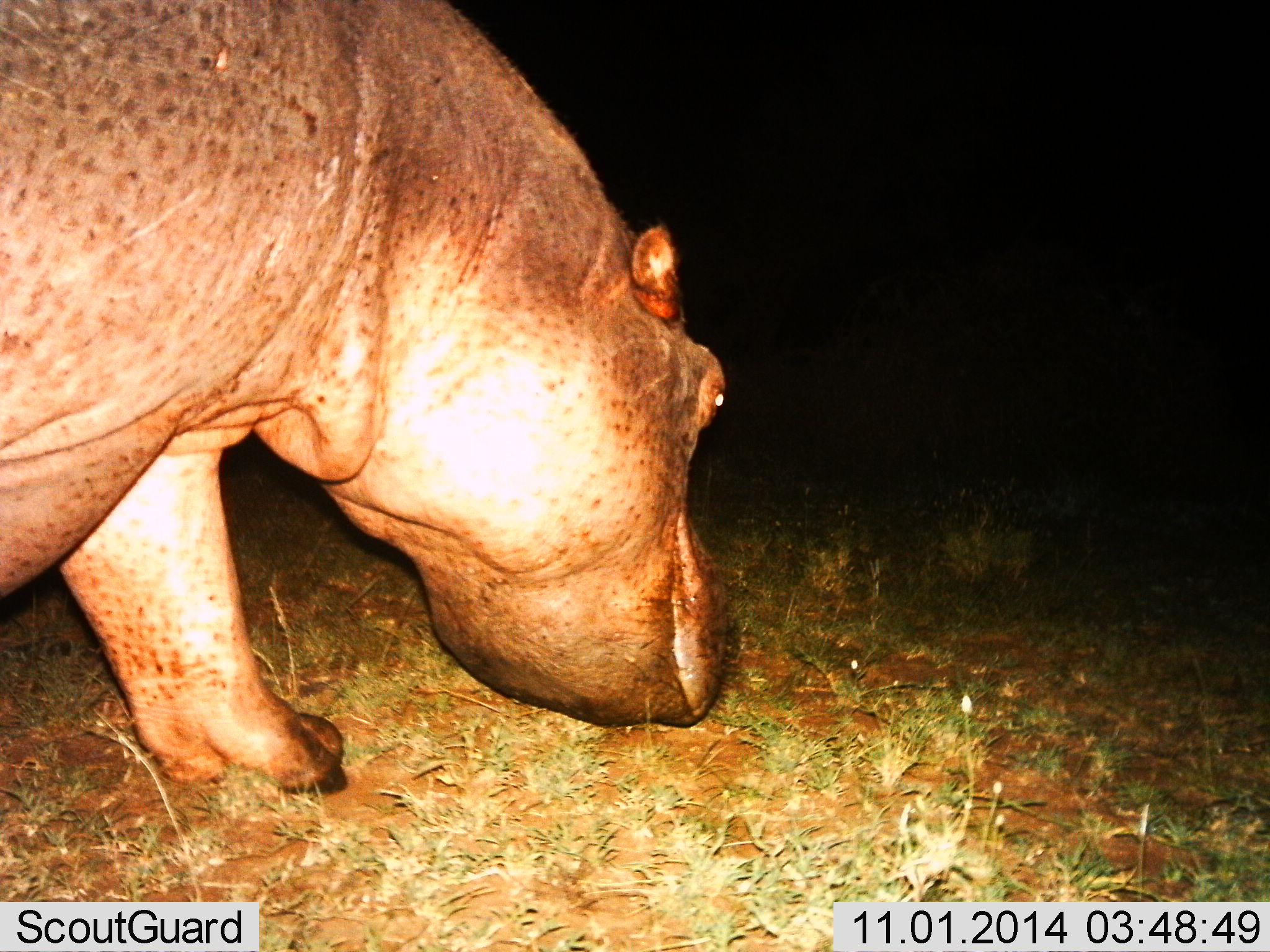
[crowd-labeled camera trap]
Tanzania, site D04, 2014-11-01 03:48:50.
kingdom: Animalia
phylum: Chordata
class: Mammalia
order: Artiodactyla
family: Hippopotamidae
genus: Hippopotamus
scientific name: Hippopotamus amphibius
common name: hippopotamus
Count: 1.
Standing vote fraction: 20%.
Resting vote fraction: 0%.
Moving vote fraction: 50%.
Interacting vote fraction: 0%.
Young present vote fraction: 0%.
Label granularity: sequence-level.